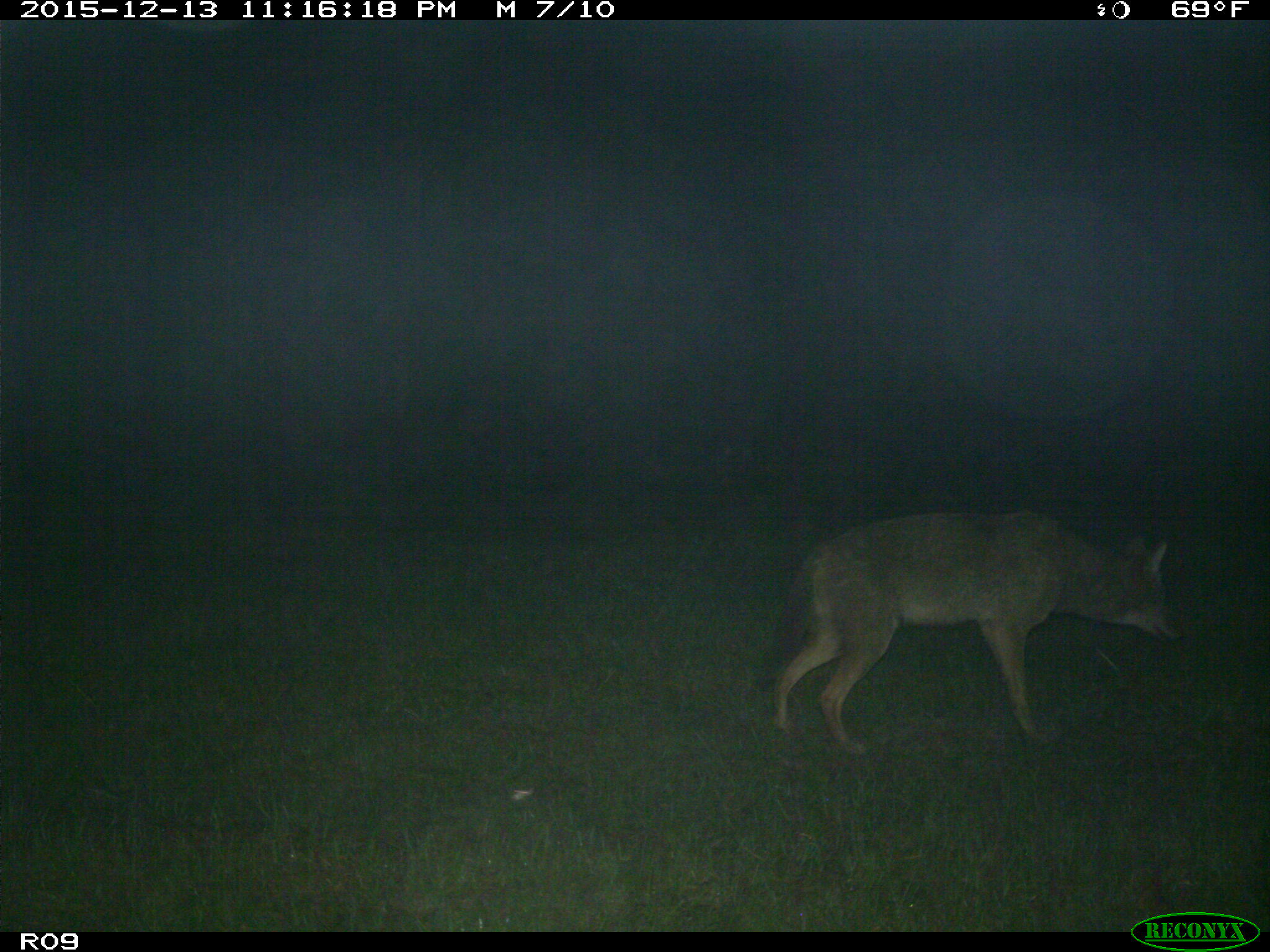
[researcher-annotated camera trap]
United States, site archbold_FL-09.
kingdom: Animalia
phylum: Chordata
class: Mammalia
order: Carnivora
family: Canidae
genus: Canis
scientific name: Canis latrans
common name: coyote